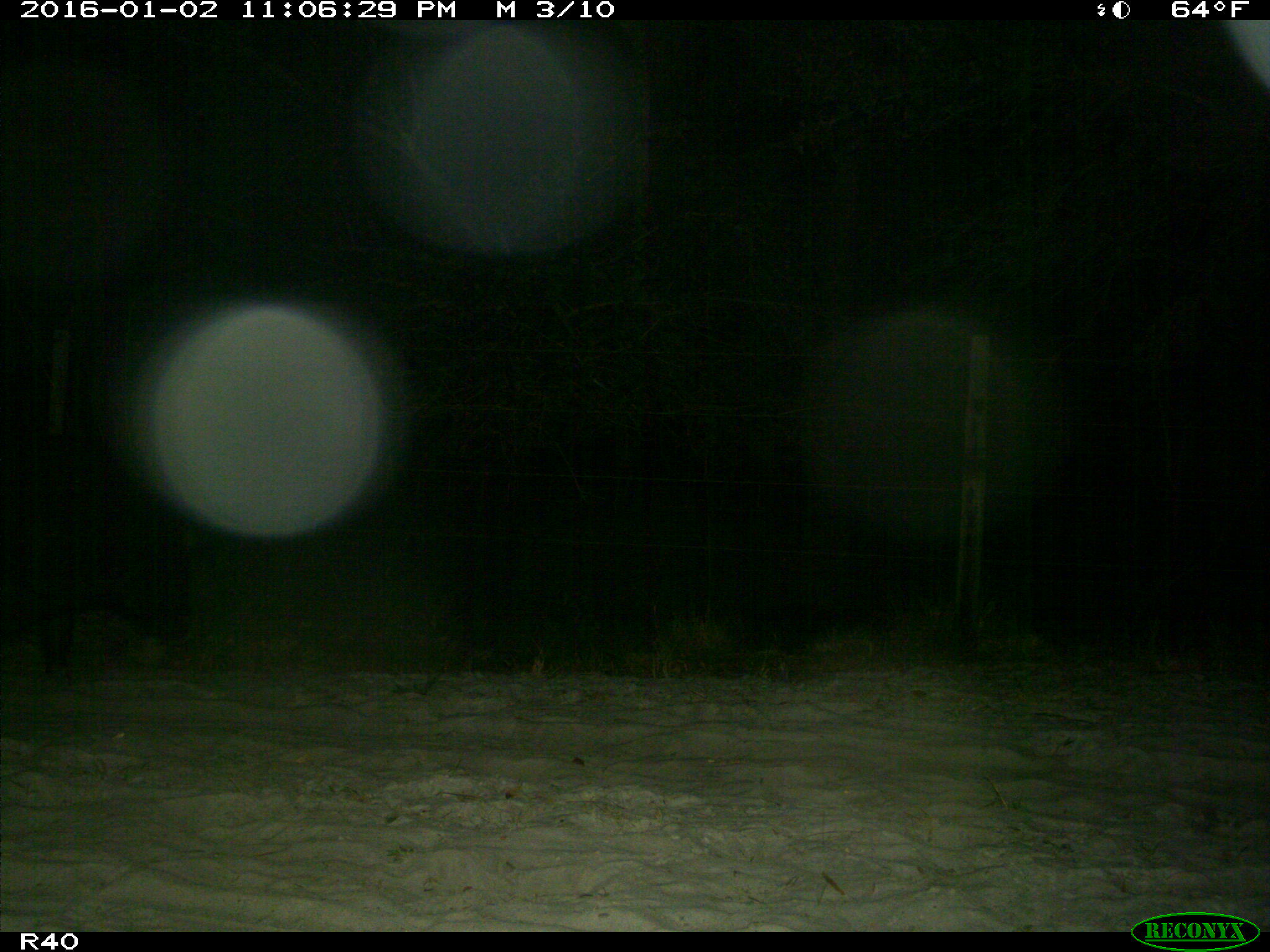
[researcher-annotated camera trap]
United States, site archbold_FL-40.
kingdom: Animalia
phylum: Chordata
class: Mammalia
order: Artiodactyla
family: Suidae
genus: Sus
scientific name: Sus scrofa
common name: wild boar